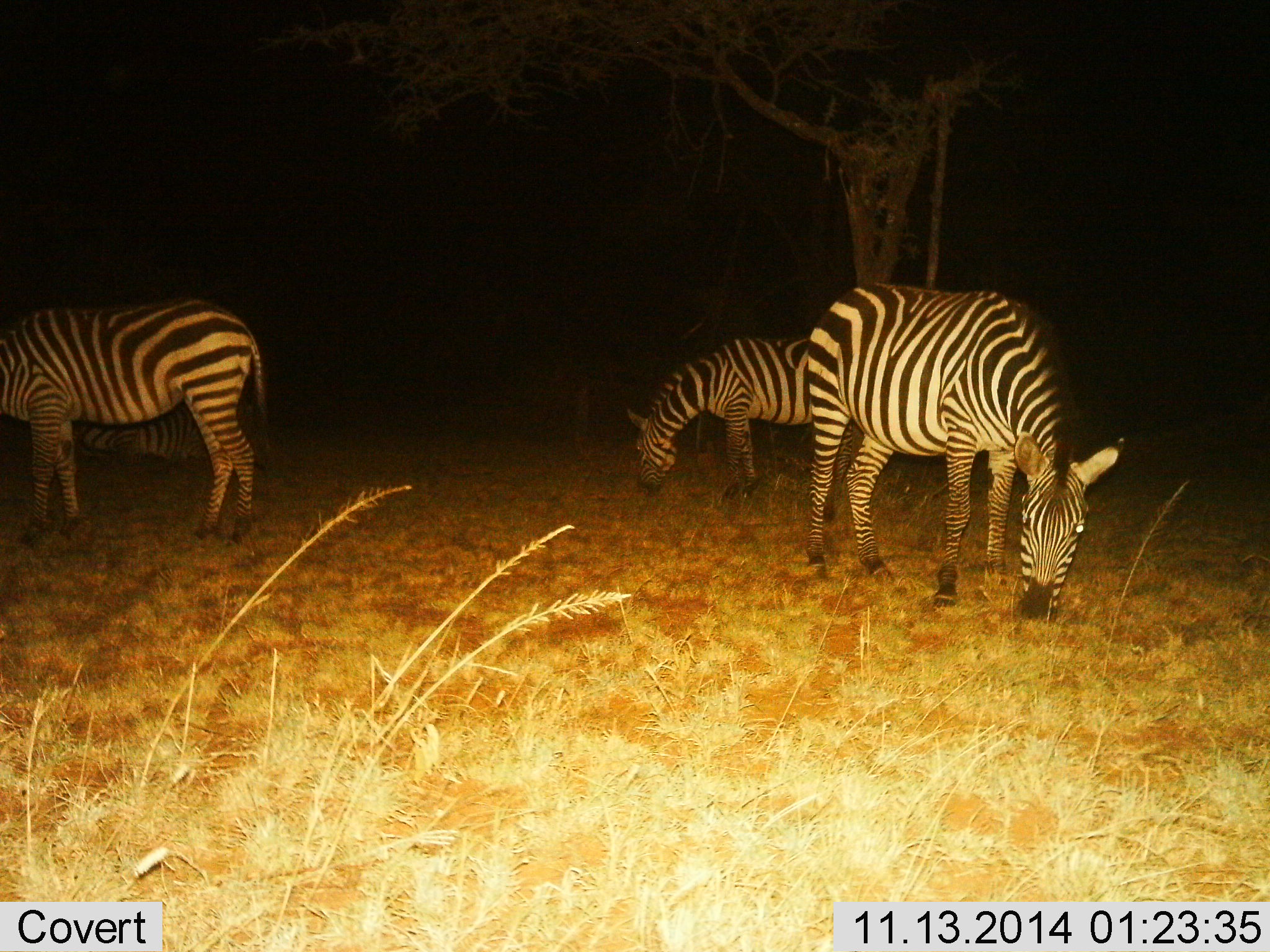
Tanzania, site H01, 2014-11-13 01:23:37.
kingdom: Animalia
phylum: Chordata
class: Mammalia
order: Perissodactyla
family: Equidae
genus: Equus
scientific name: Equus quagga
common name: plains zebra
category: zebra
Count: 4.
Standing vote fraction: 60%.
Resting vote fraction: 40%.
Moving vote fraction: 0%.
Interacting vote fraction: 0%.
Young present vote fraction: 0%.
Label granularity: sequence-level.